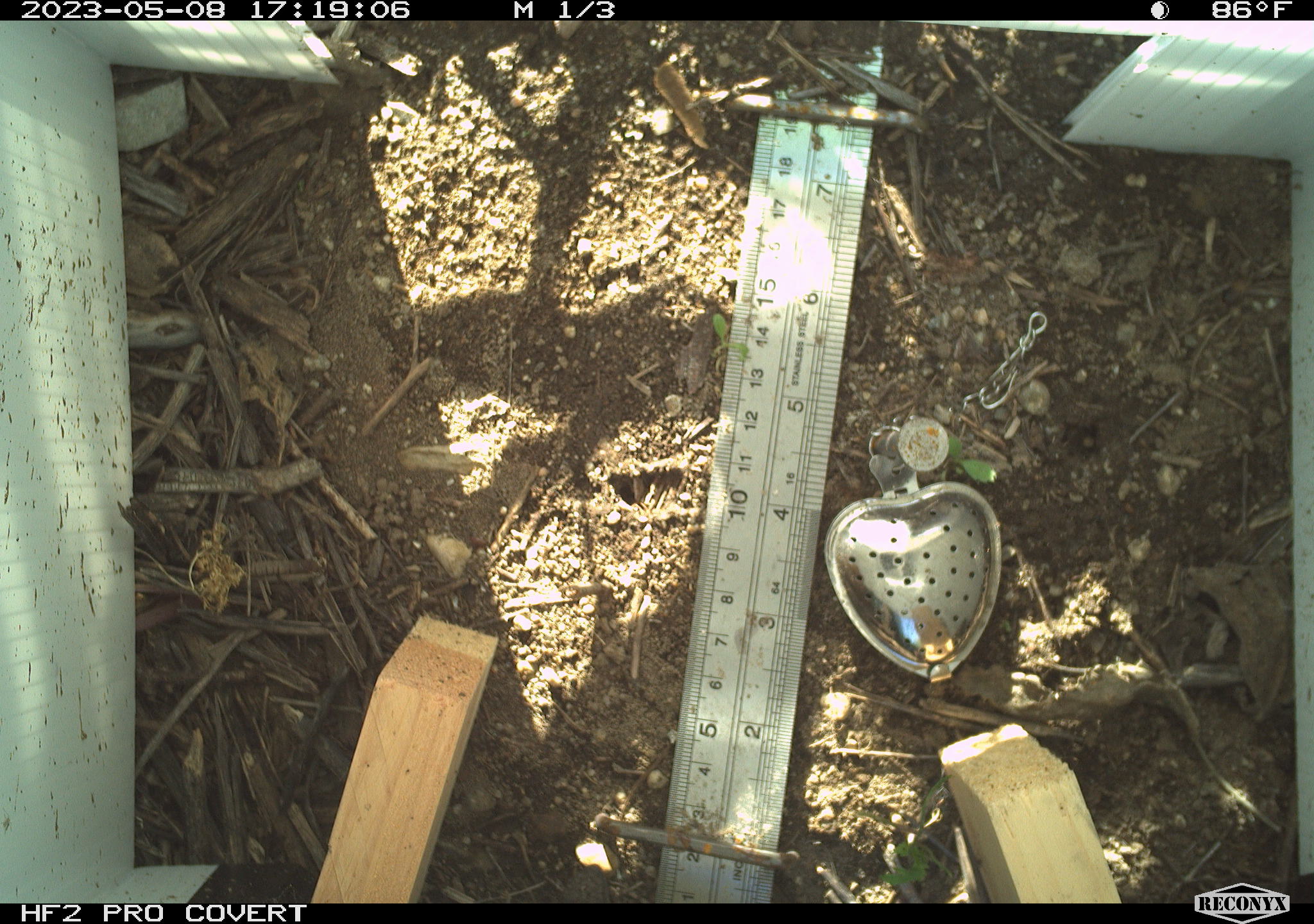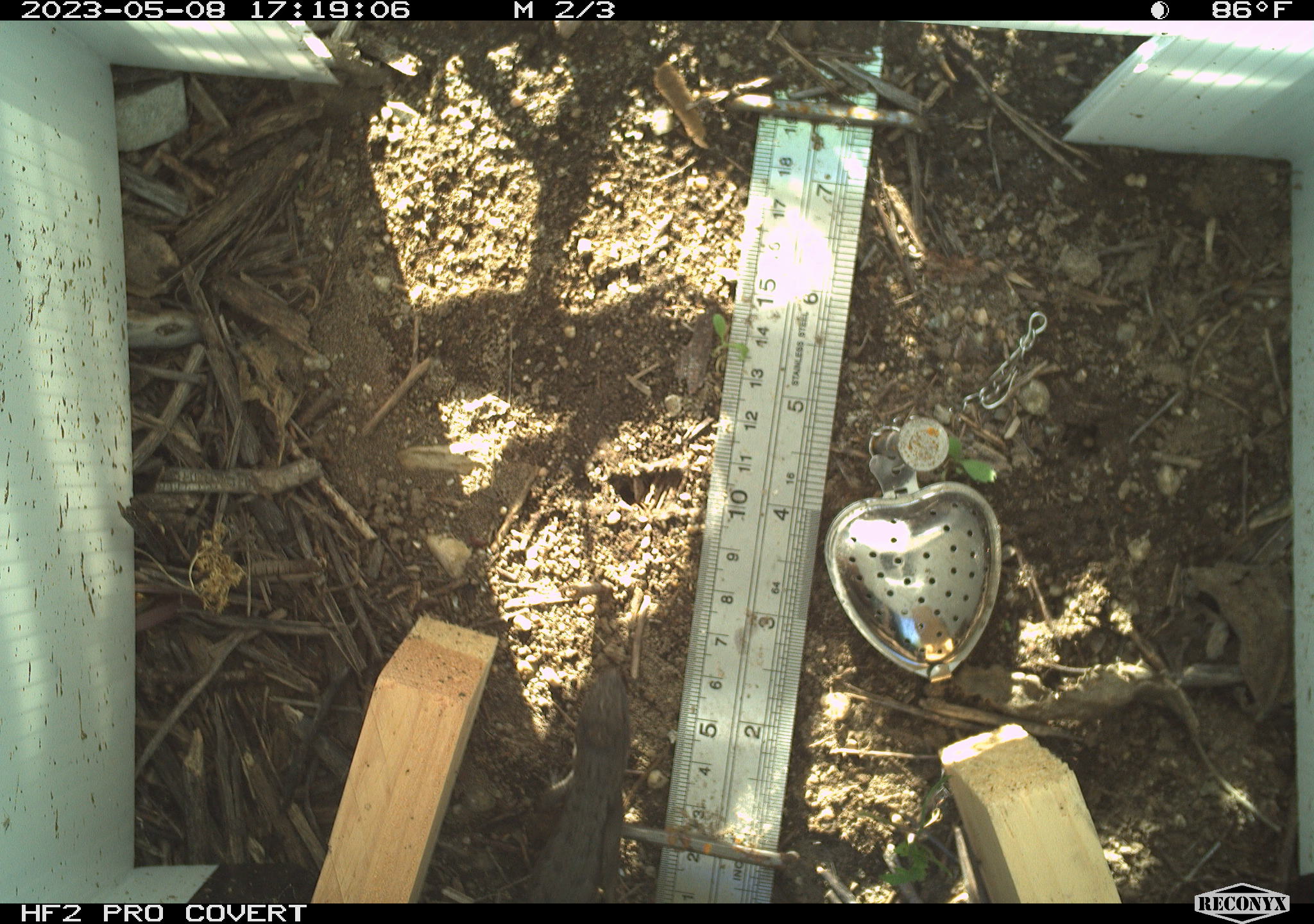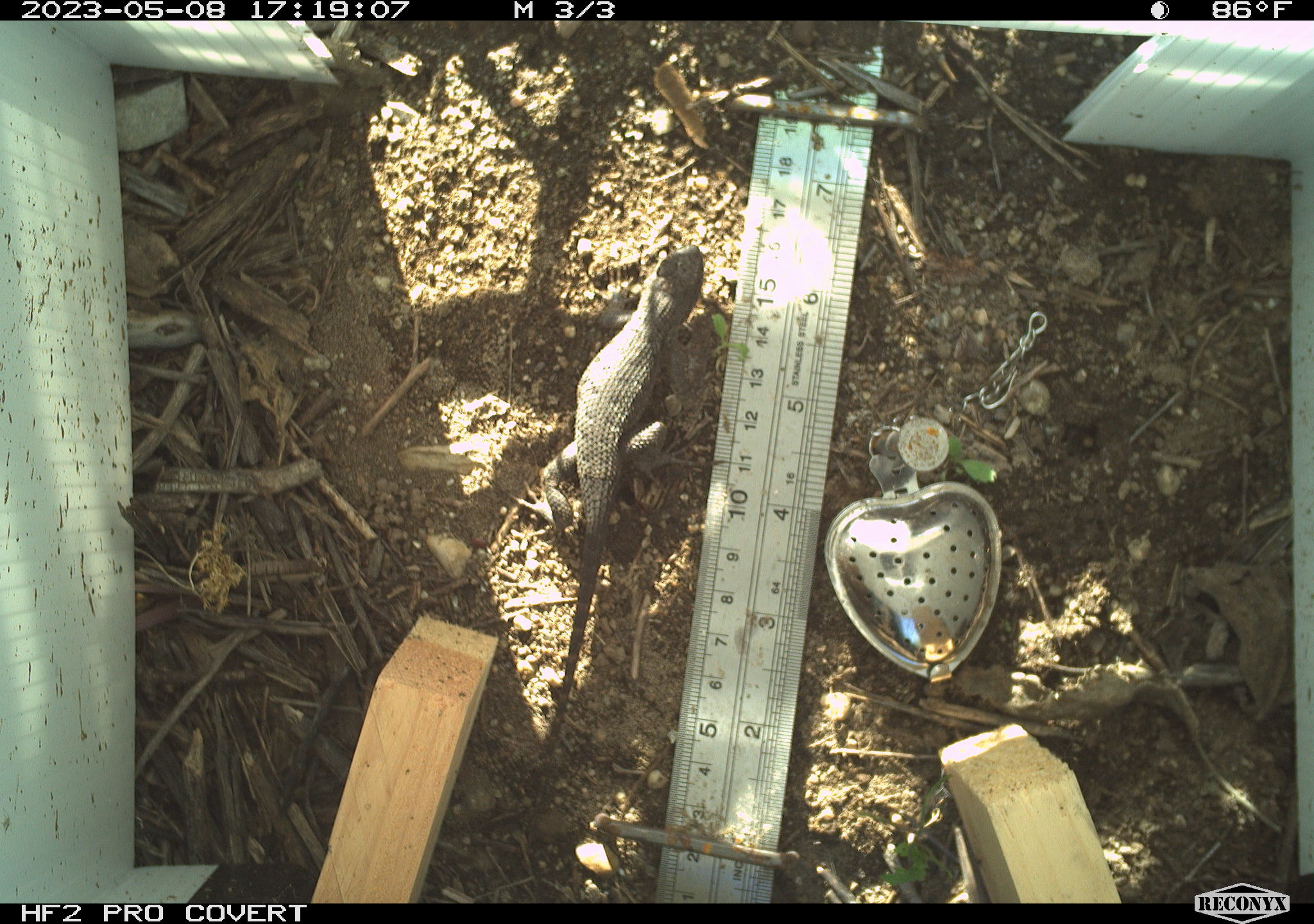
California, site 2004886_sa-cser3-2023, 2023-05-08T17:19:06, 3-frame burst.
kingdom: Animalia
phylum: Chordata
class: Reptilia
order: Squamata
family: Phrynosomatidae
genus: Sceloporus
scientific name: Sceloporus occidentalis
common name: western fence lizard